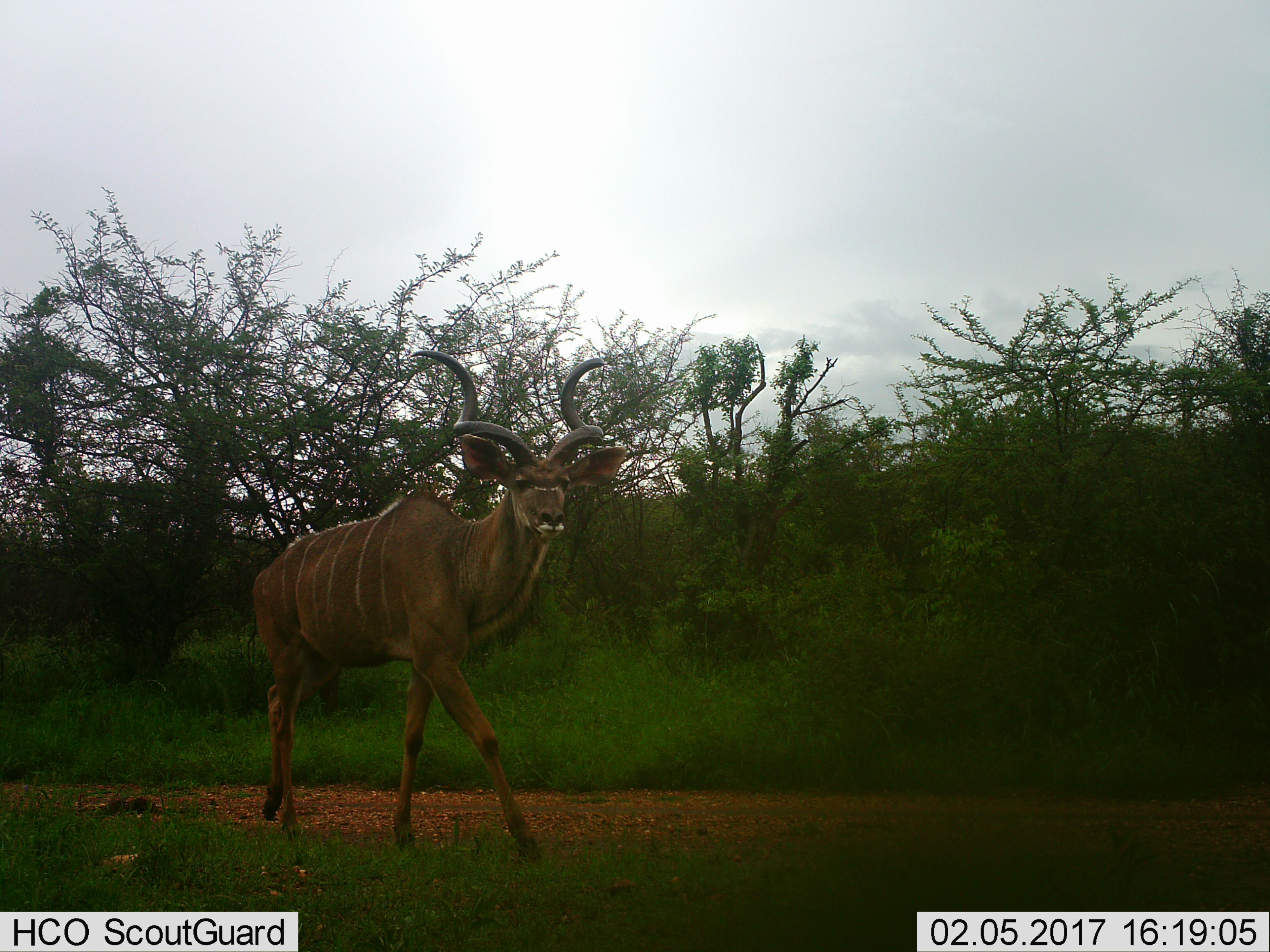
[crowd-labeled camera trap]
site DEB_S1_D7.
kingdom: Animalia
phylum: Chordata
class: Mammalia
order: Artiodactyla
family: Bovidae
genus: Tragelaphus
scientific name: Tragelaphus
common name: kudu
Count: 1.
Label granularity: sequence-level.